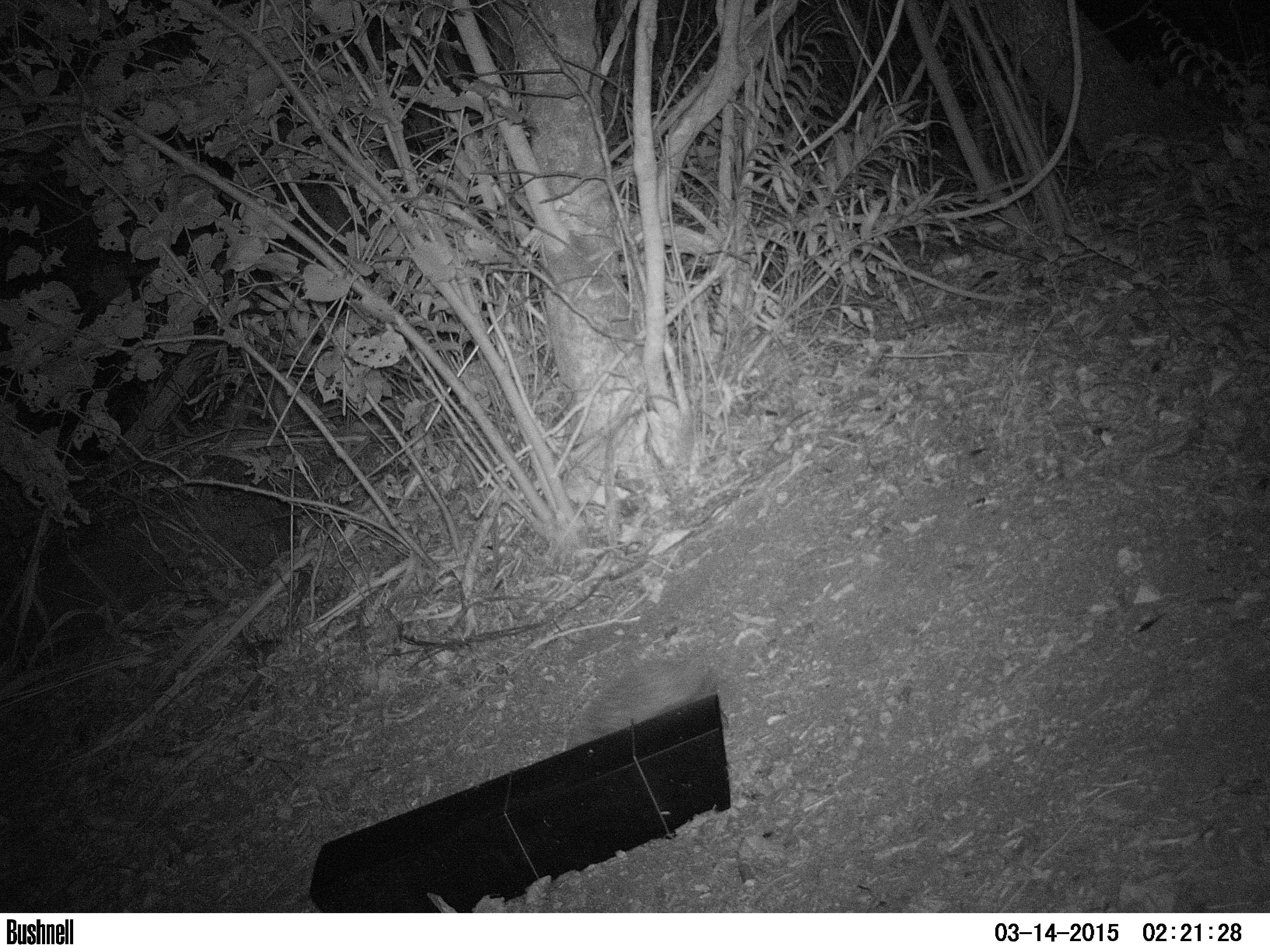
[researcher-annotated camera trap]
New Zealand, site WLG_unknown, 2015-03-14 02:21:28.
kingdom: Animalia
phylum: Chordata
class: Mammalia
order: Eulipotyphla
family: Erinaceidae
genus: Erinaceus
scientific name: Erinaceus europaeus europaeus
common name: european hedgehog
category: hedgehog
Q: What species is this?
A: Hedgehog (european hedgehog) (Erinaceus europaeus europaeus).